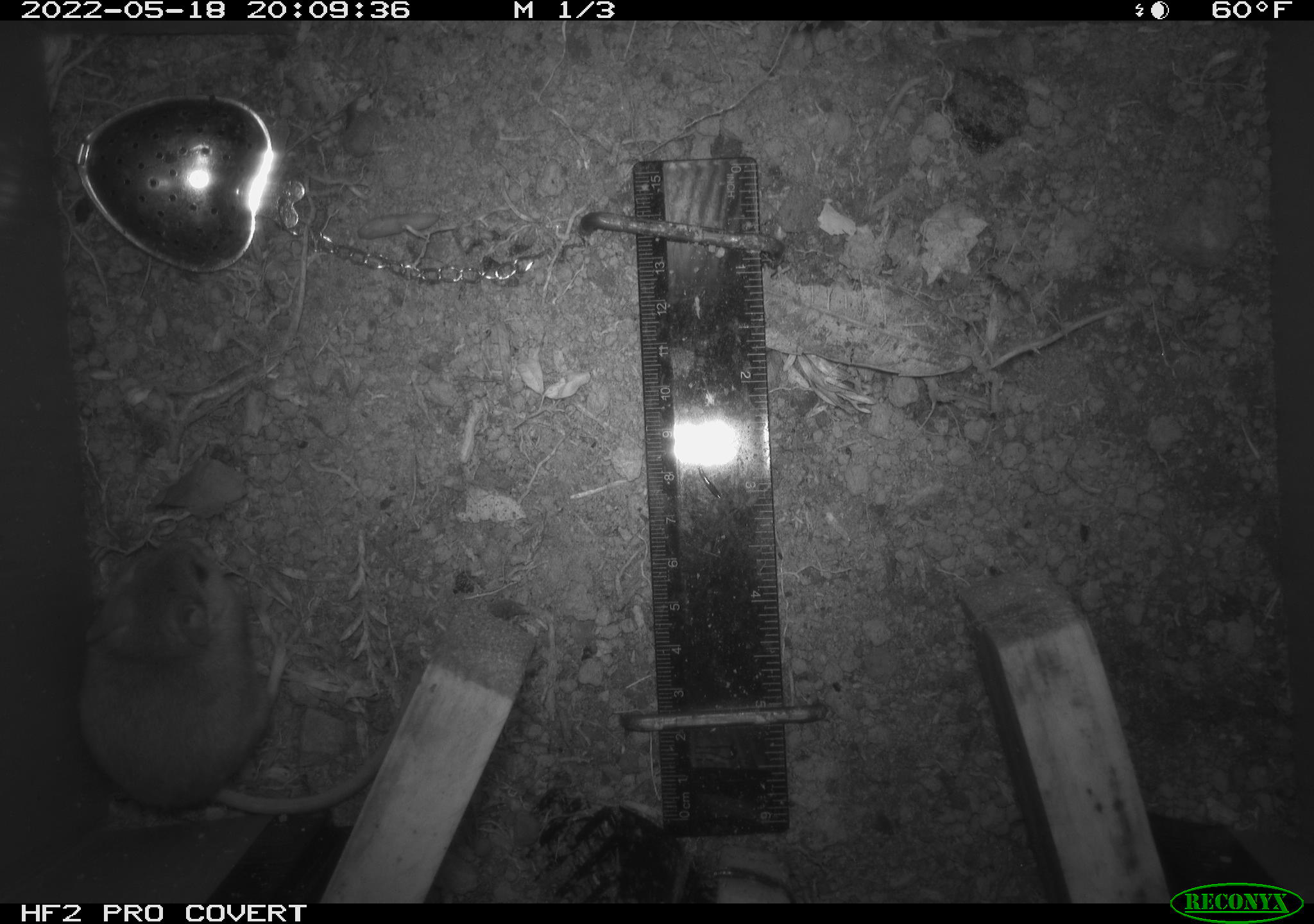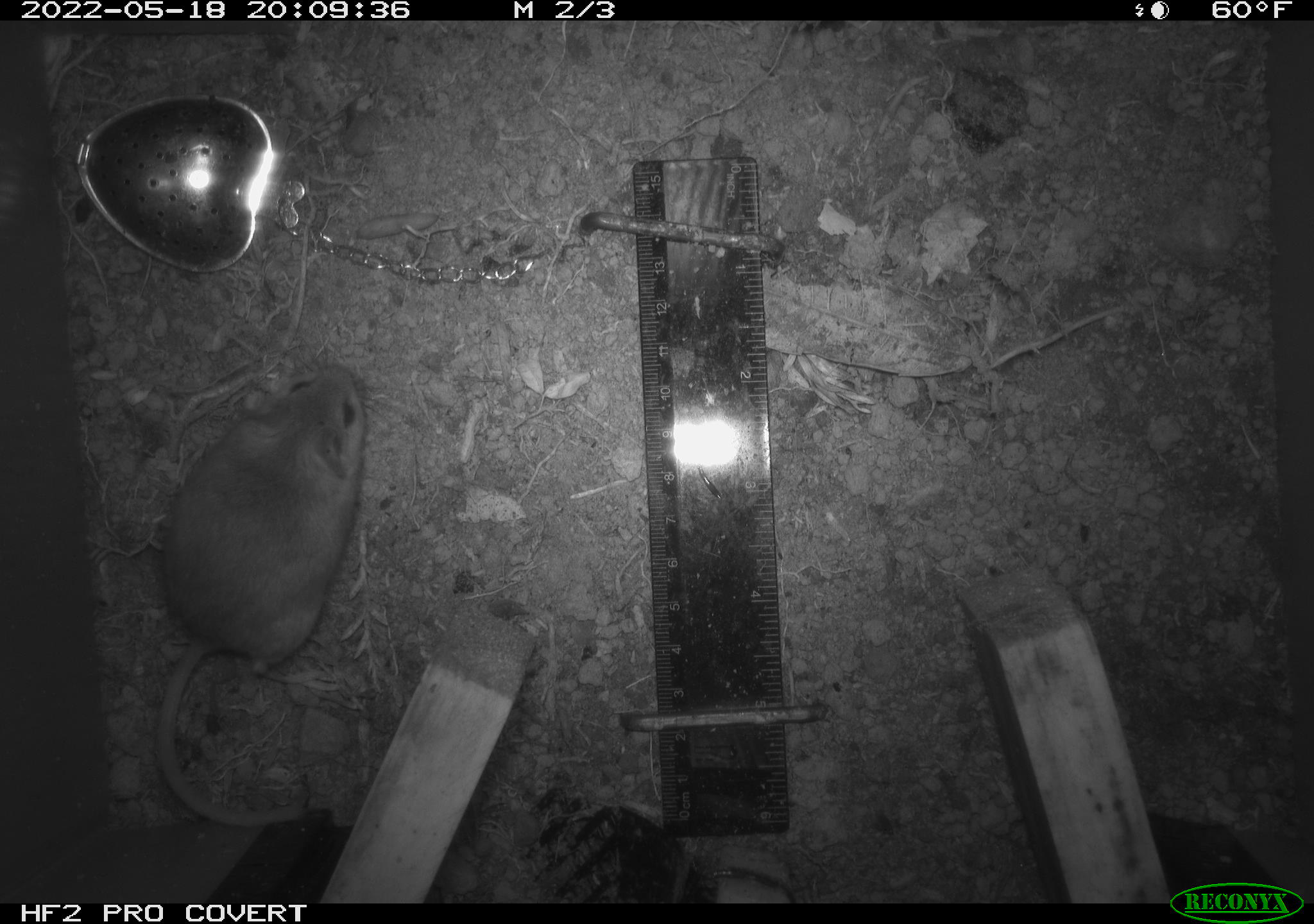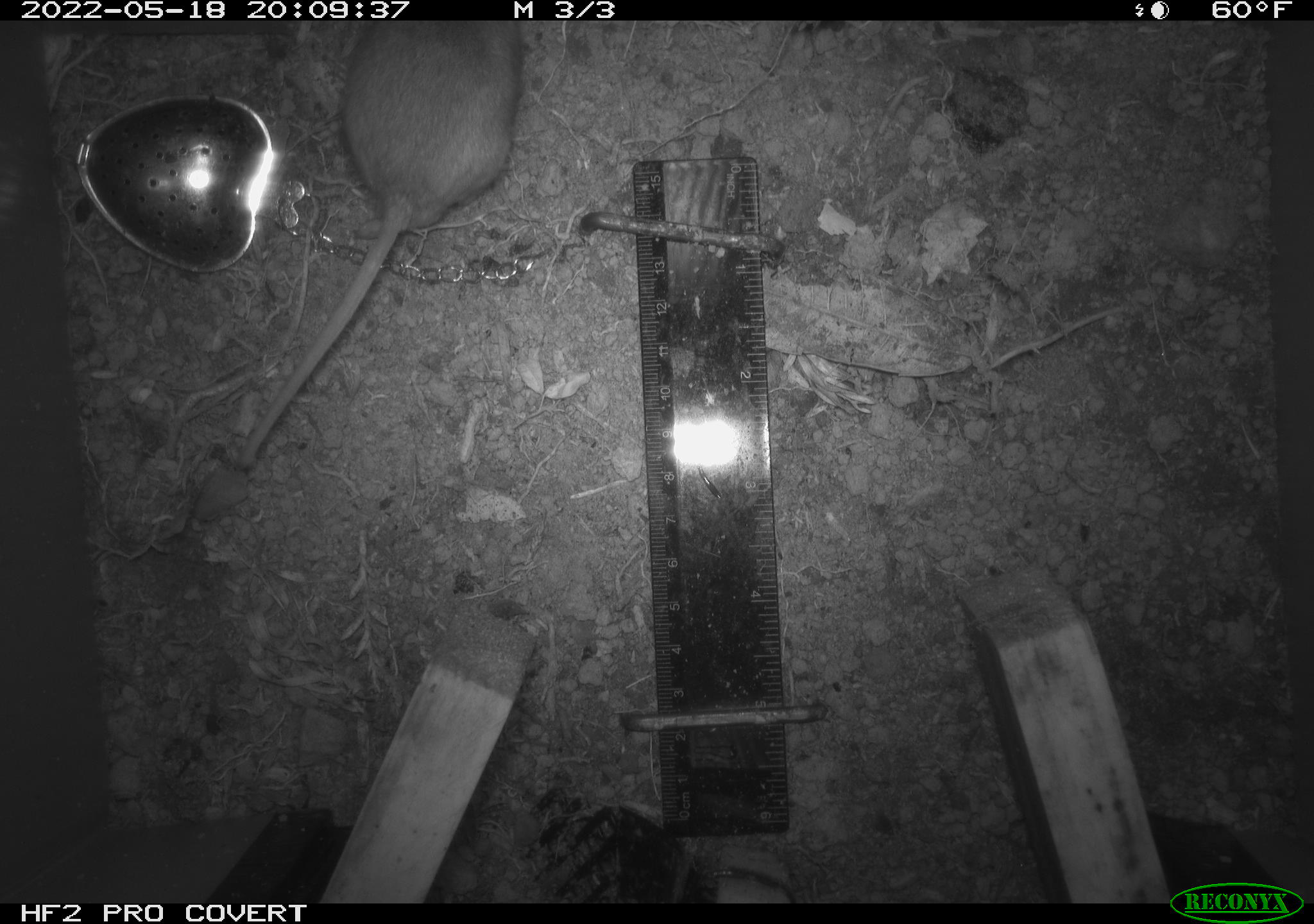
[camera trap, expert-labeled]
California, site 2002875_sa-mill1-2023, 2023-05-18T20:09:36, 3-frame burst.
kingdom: Animalia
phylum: Chordata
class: Mammalia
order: Rodentia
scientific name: Rodentia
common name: mouse species